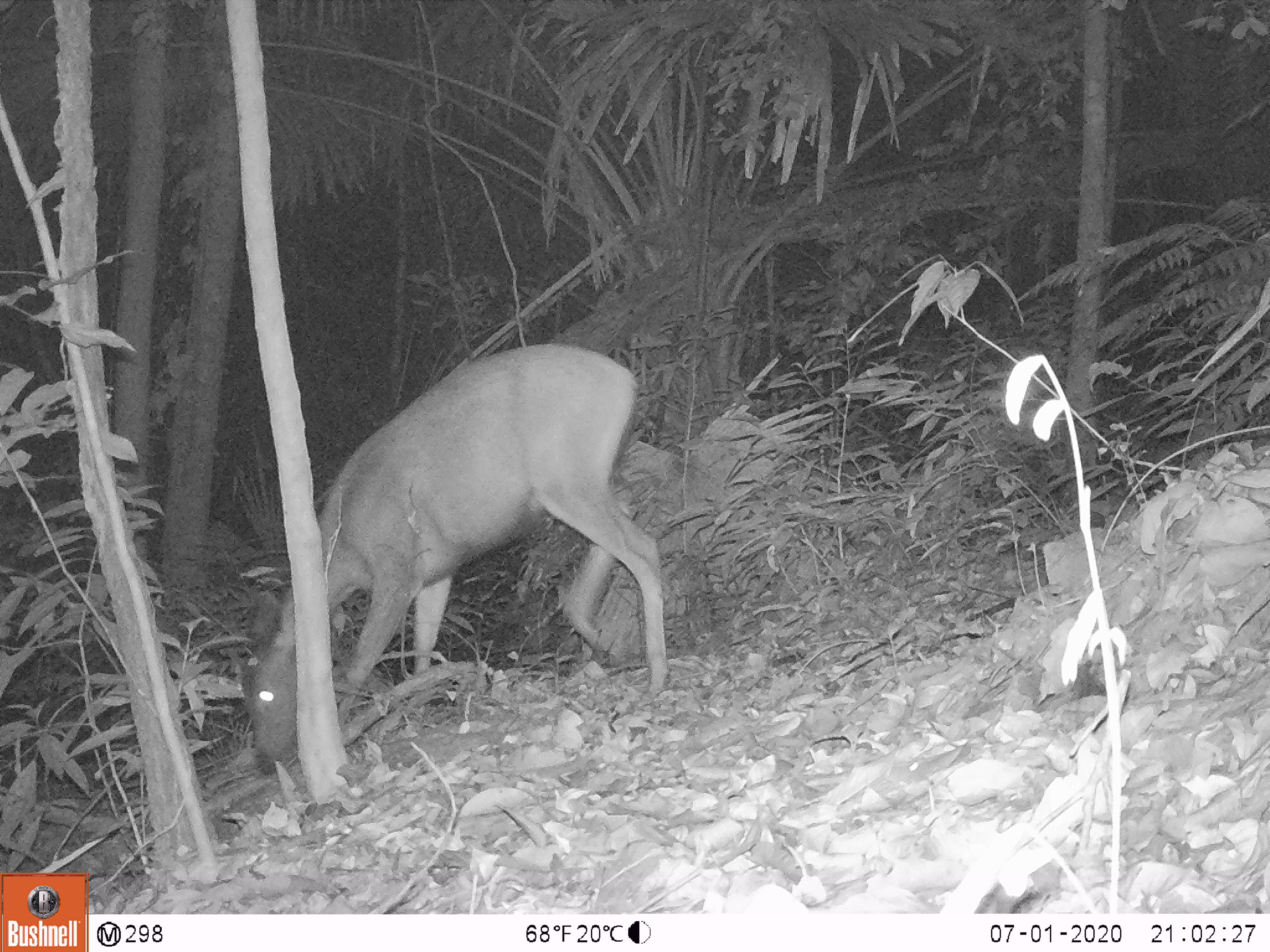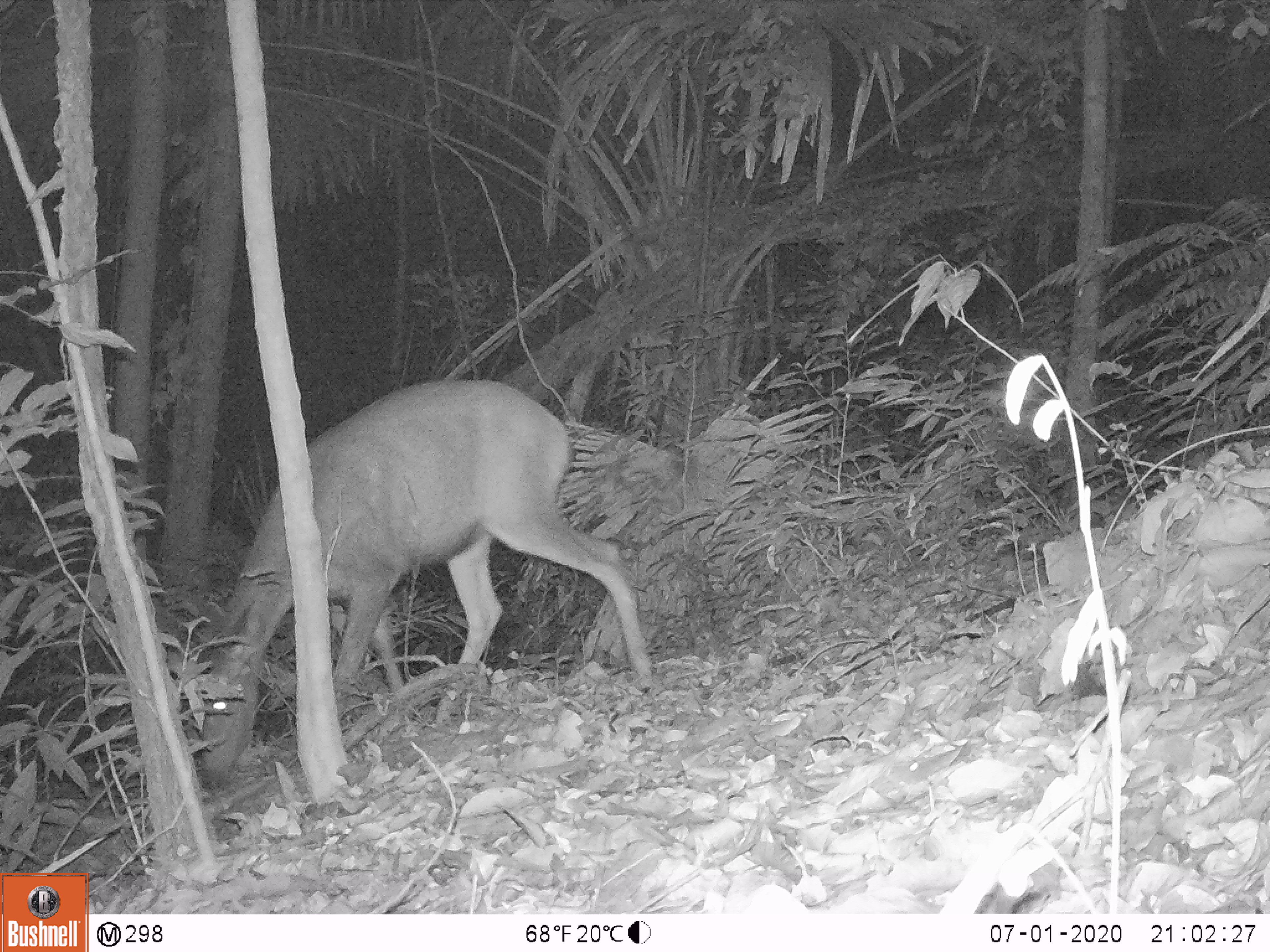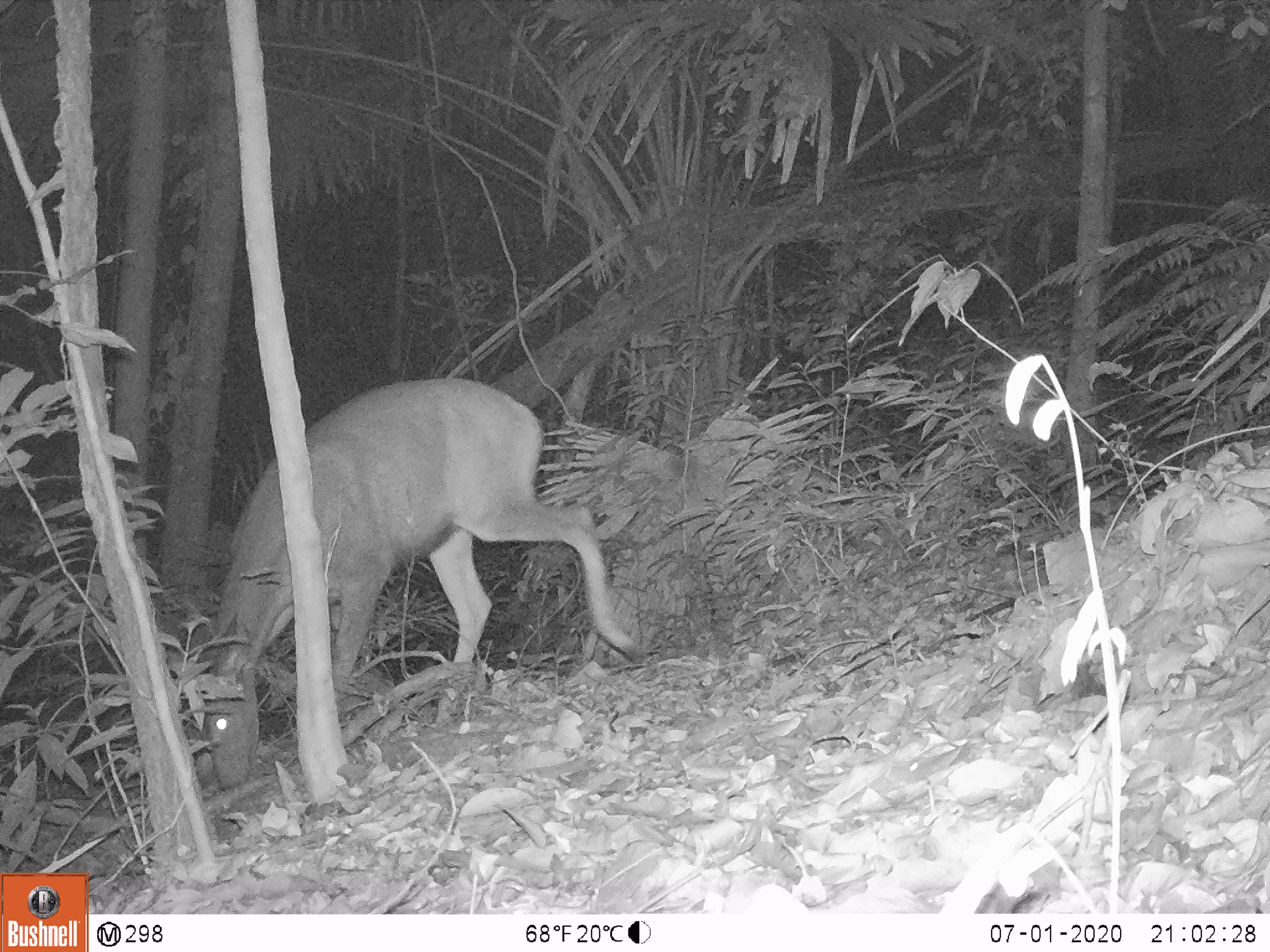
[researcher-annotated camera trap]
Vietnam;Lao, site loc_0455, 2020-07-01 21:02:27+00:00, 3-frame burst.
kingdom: Animalia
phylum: Chordata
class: Mammalia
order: Artiodactyla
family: Cervidae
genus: Rusa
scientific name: Rusa unicolor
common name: sambar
Sambar (Rusa unicolor). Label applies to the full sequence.